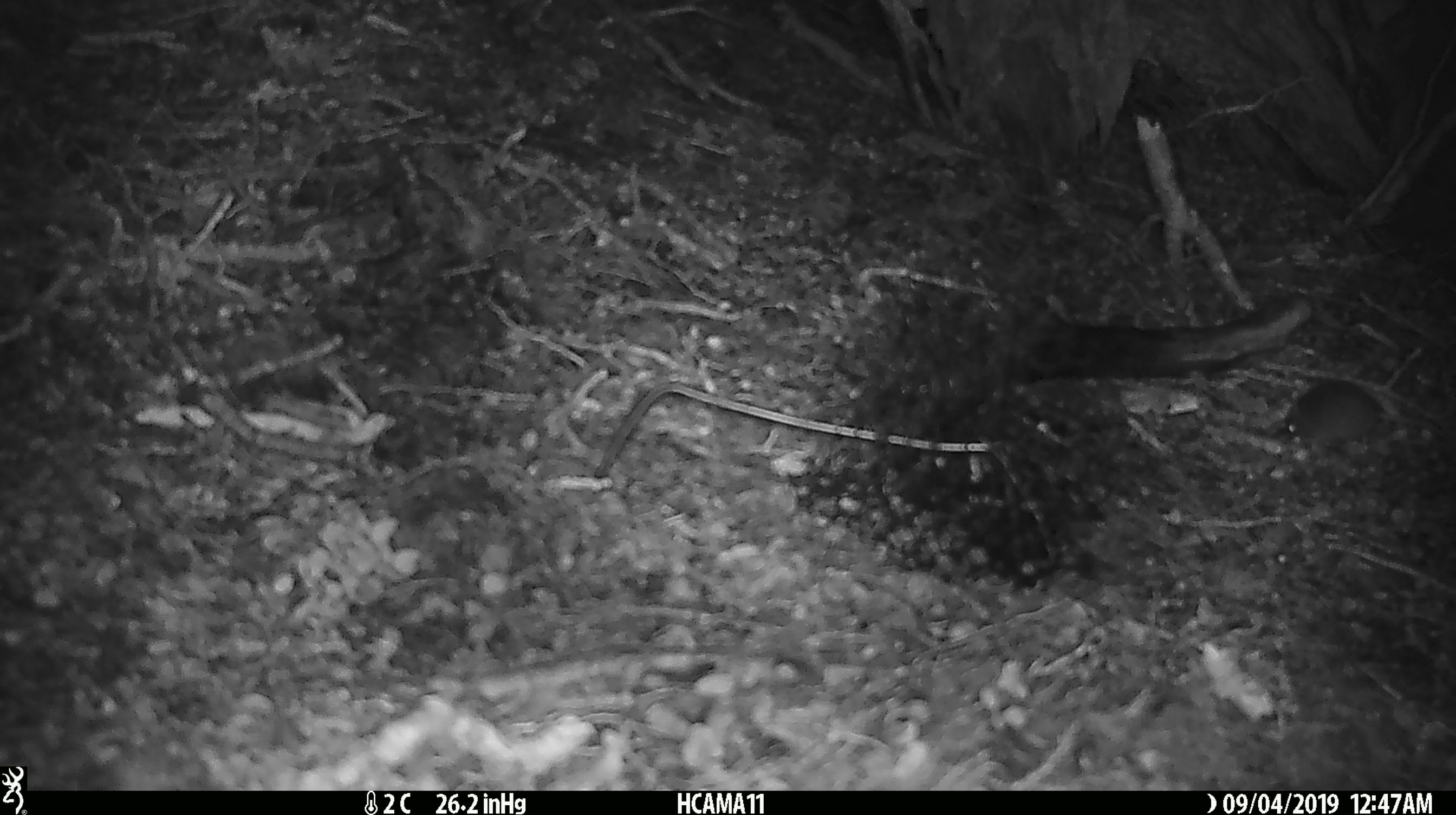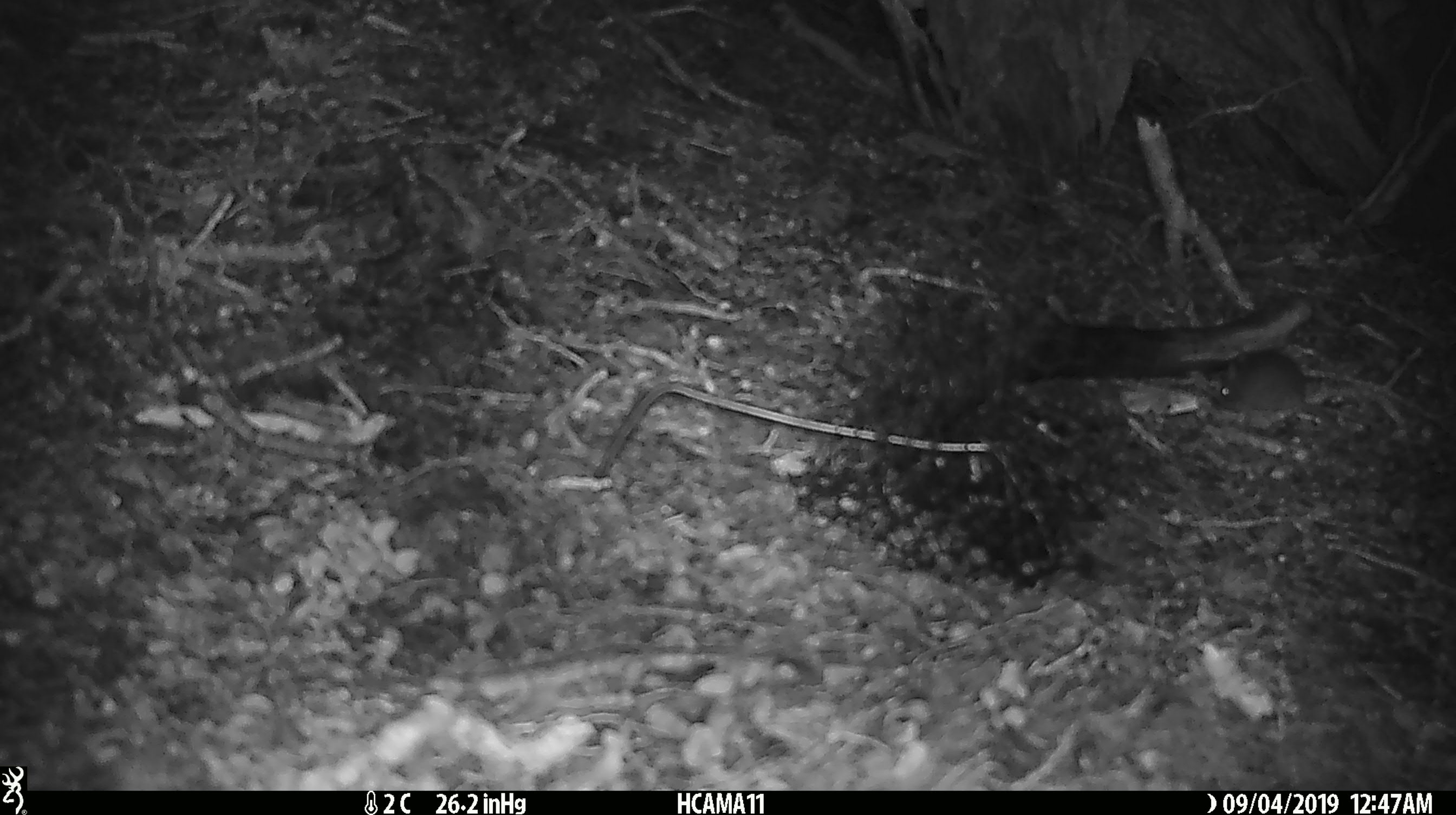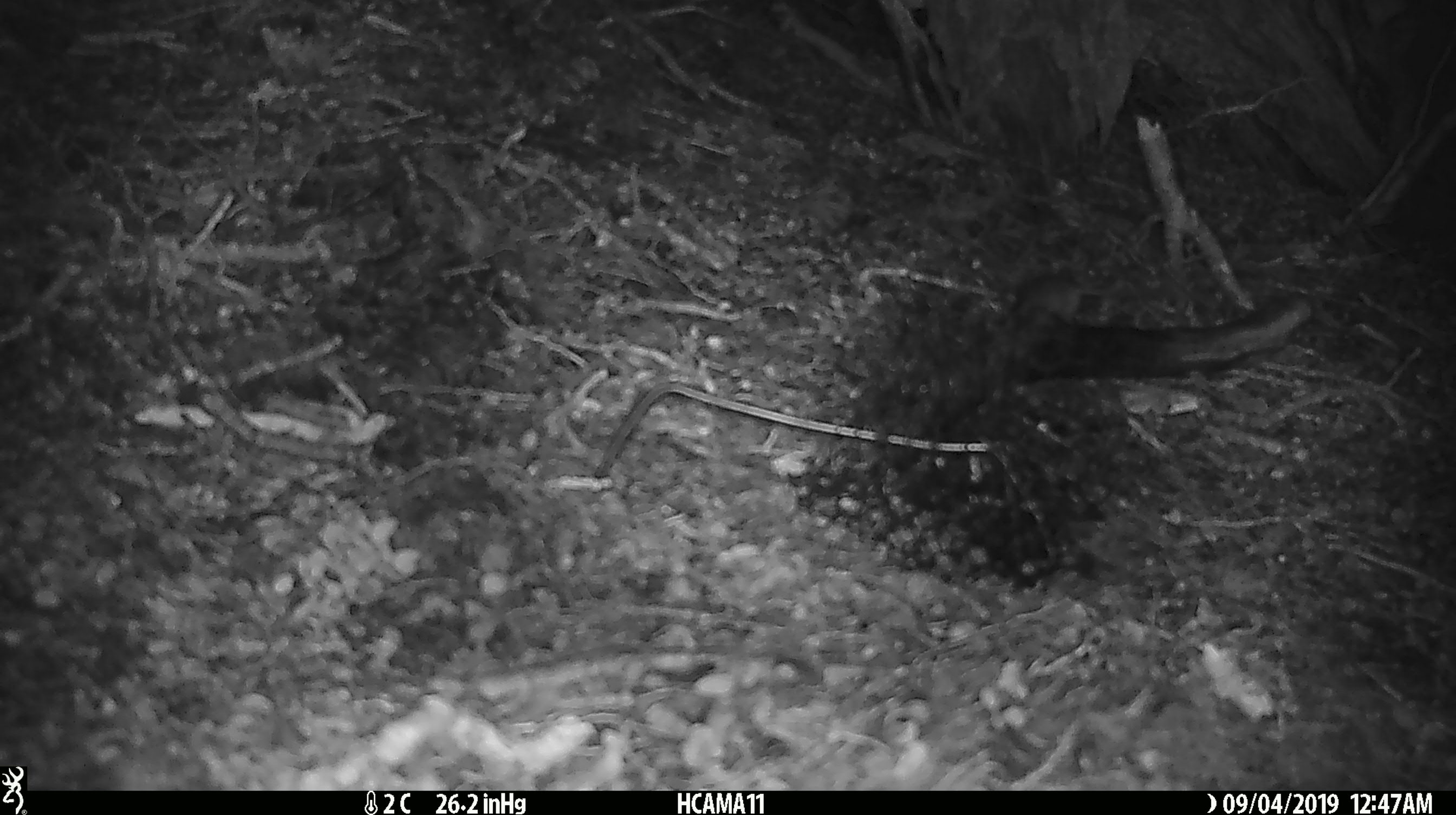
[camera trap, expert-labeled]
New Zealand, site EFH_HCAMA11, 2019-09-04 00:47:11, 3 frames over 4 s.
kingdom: Animalia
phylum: Chordata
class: Mammalia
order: Rodentia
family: Muridae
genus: Mus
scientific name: Mus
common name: mouse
Mouse (Mus).